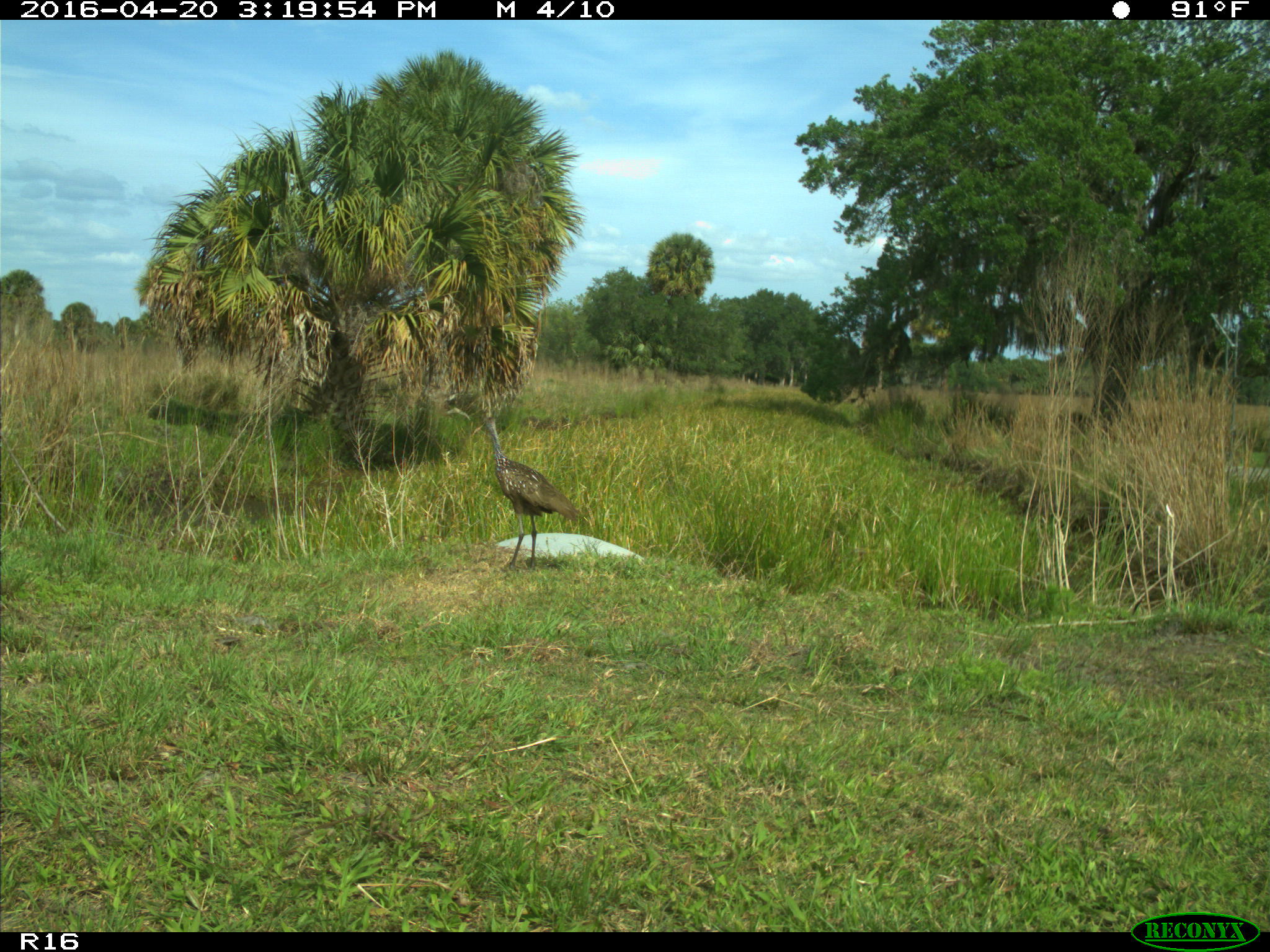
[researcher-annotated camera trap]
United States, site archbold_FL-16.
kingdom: Animalia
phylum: Chordata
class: Aves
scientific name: Aves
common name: birds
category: unidentified bird